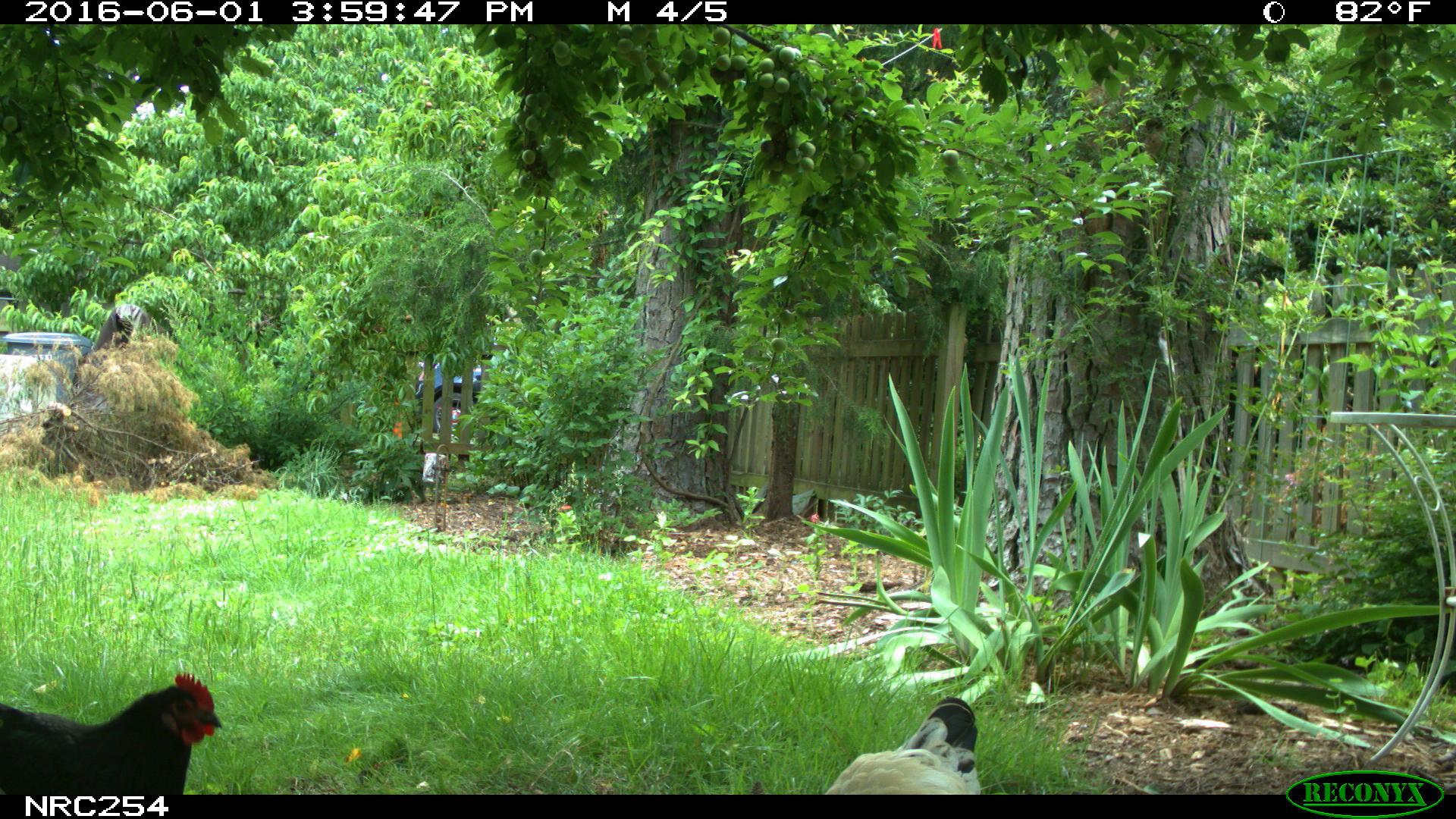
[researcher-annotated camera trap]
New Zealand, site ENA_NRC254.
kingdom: Animalia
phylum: Chordata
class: Aves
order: Galliformes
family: Phasianidae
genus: Gallus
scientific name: Gallus gallus domesticus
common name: chicken